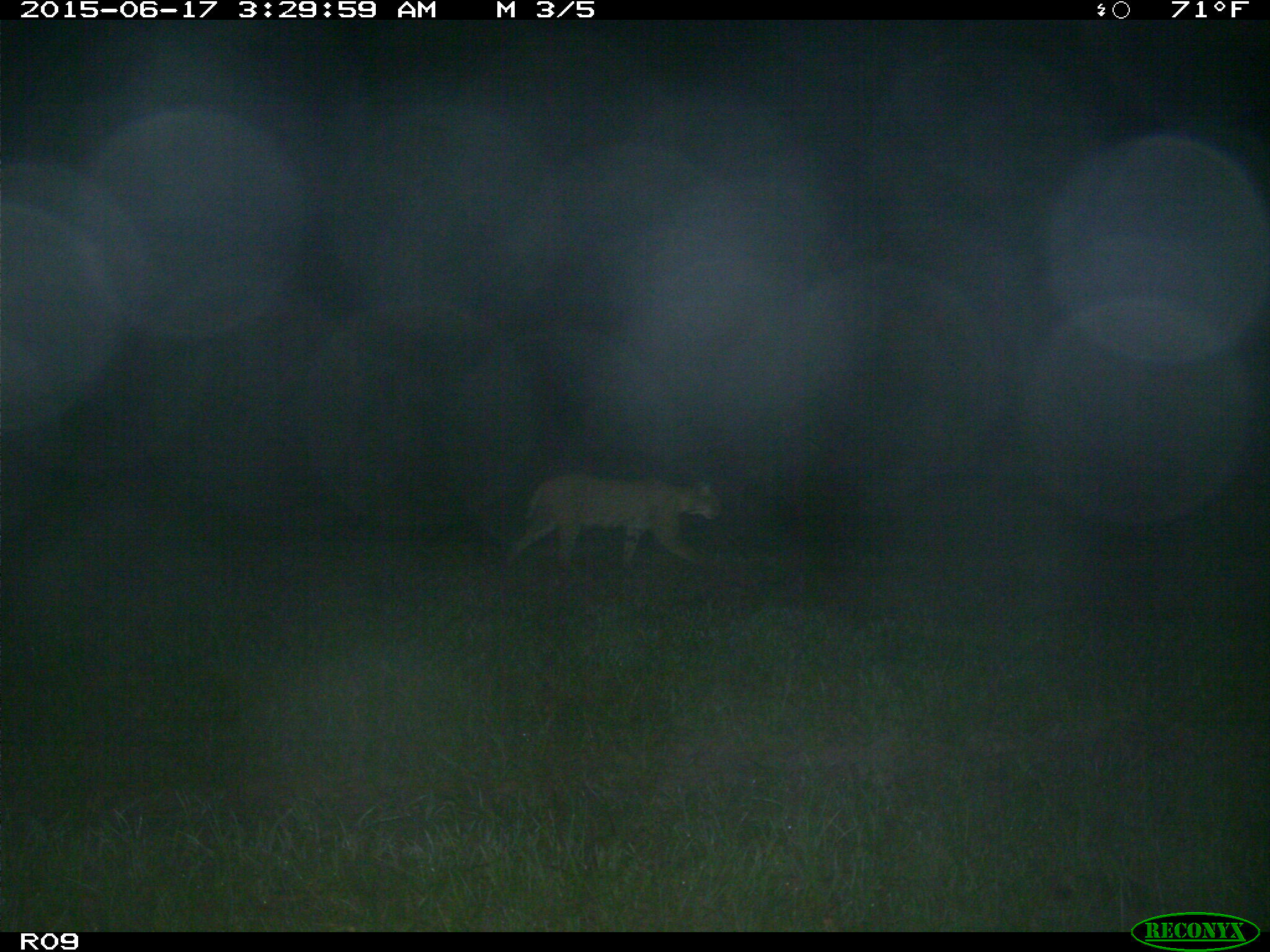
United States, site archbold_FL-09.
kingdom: Animalia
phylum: Chordata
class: Mammalia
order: Carnivora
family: Felidae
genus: Lynx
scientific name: Lynx rufus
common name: bobcat